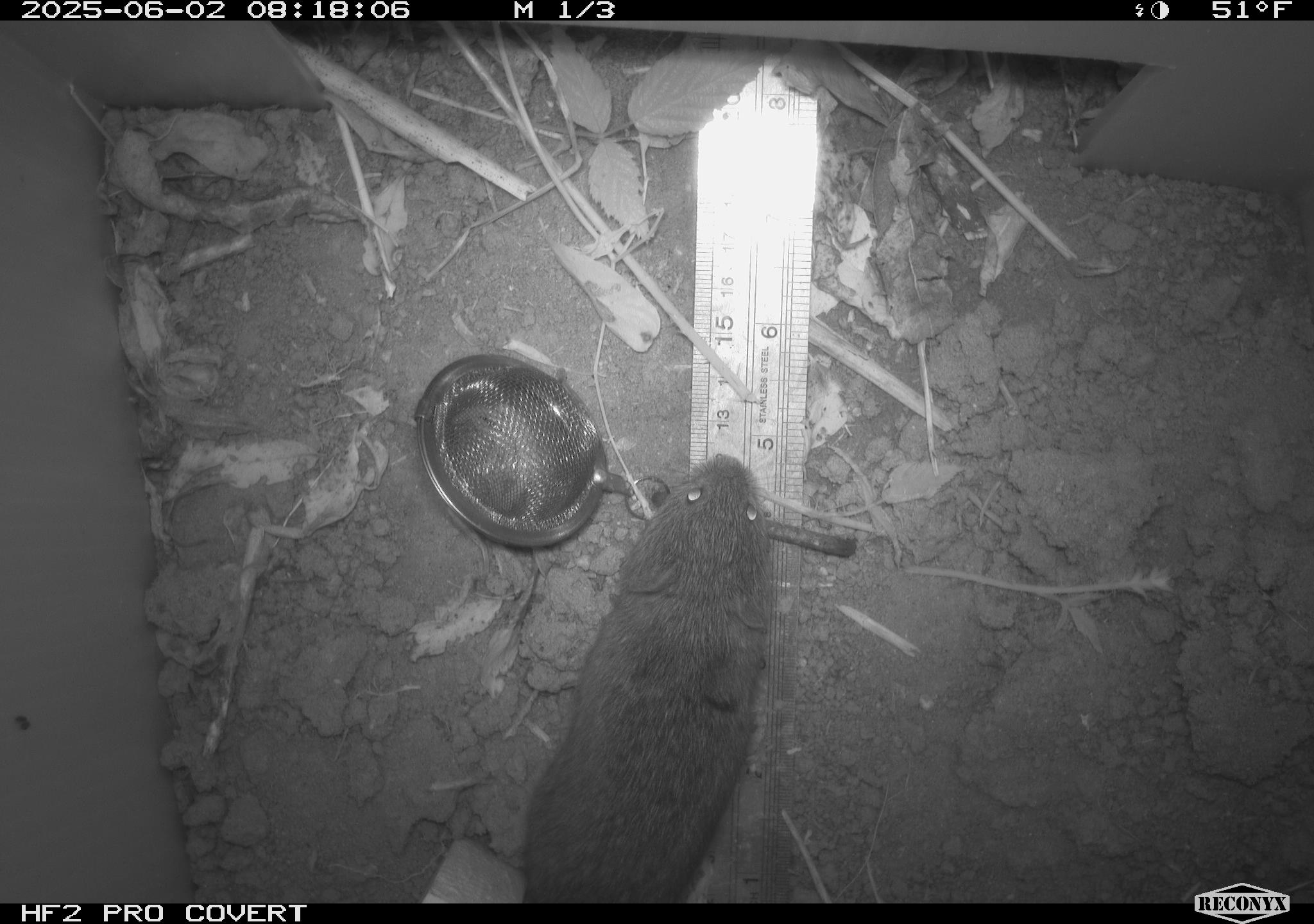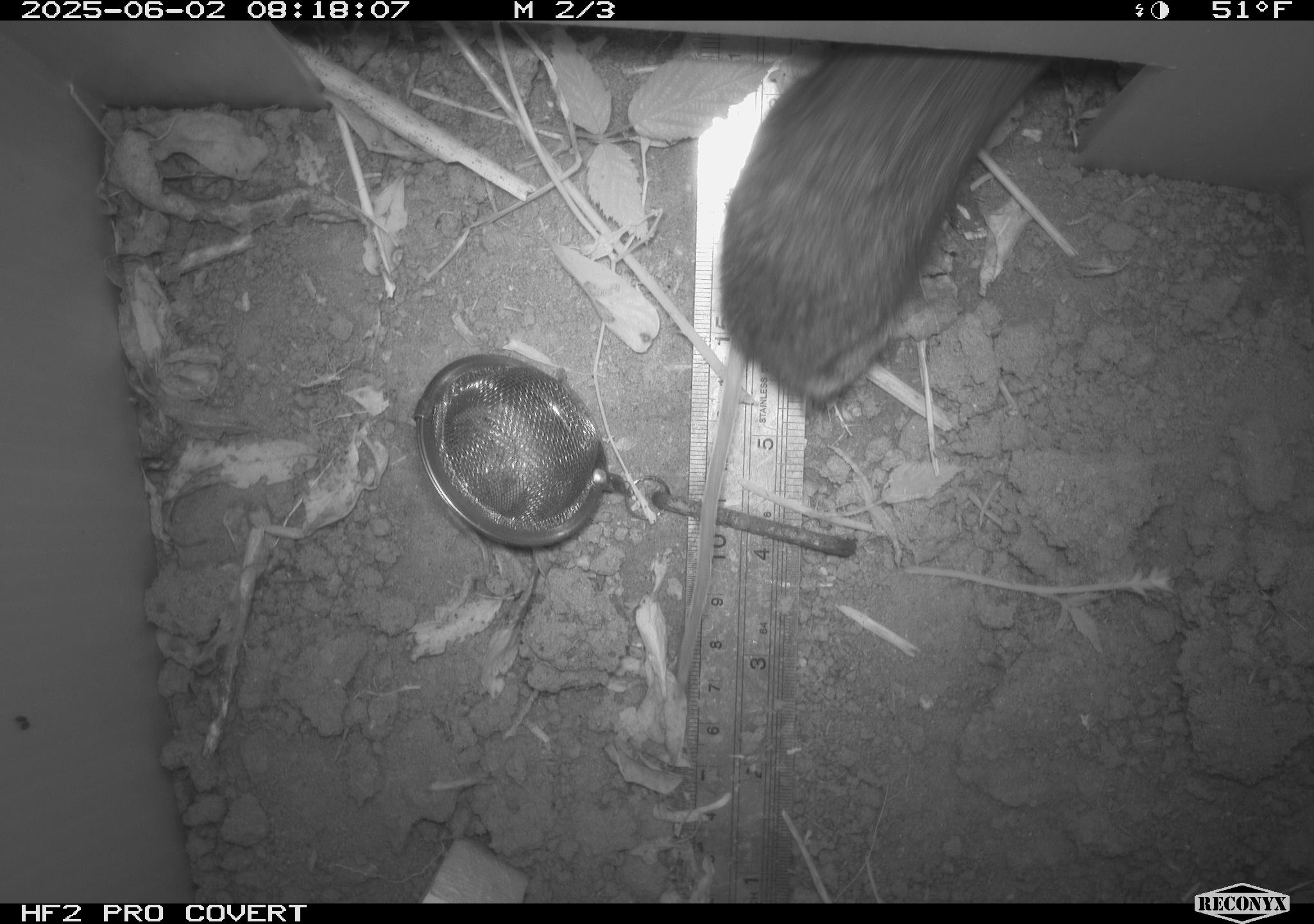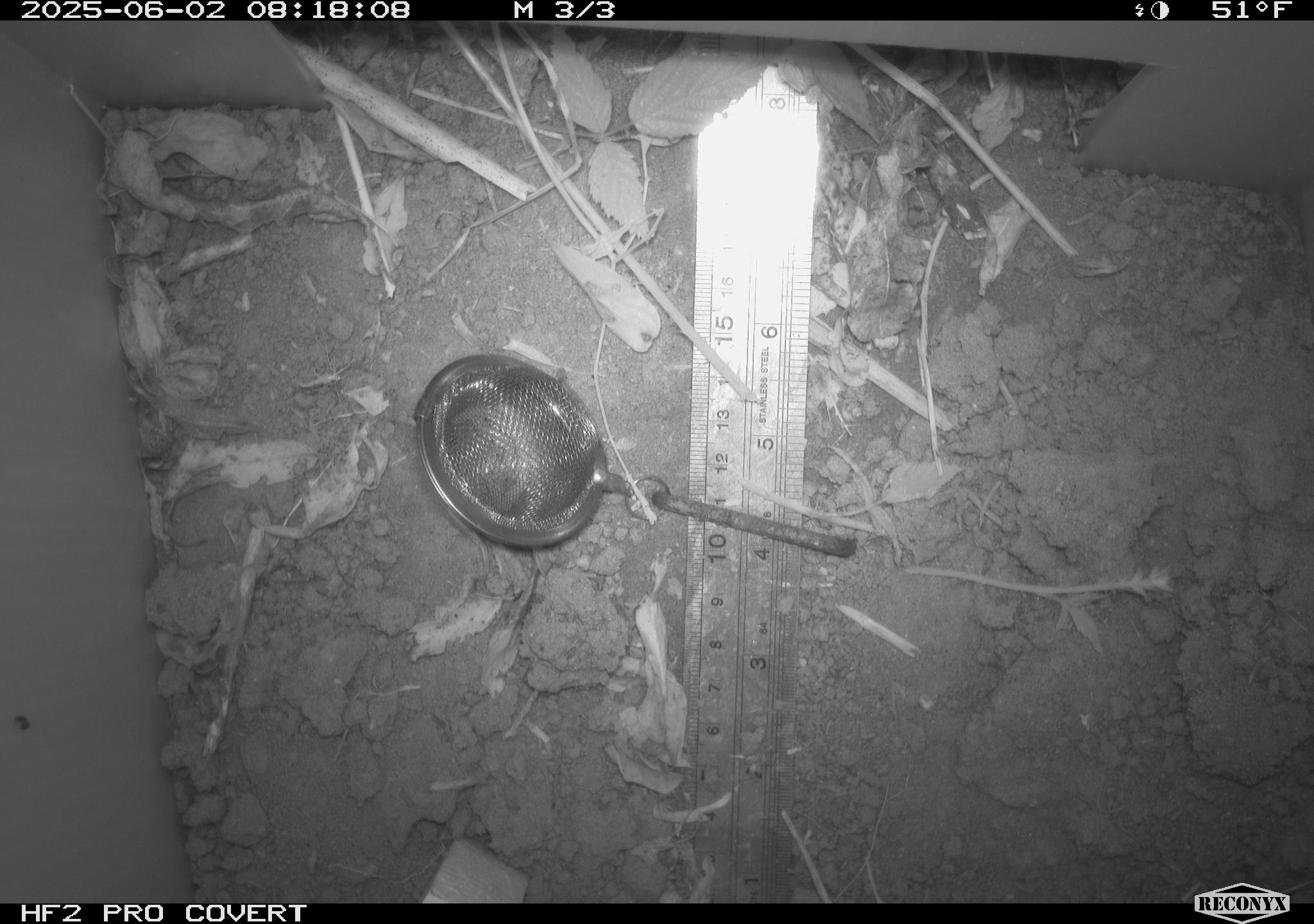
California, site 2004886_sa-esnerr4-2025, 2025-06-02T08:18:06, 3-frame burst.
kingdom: Animalia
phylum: Chordata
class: Mammalia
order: Rodentia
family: Cricetidae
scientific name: Arvicolinae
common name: voles, lemmings, and muskrats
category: arvicolinae subfamily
Arvicolinae subfamily (voles, lemmings, and muskrats) (Arvicolinae).